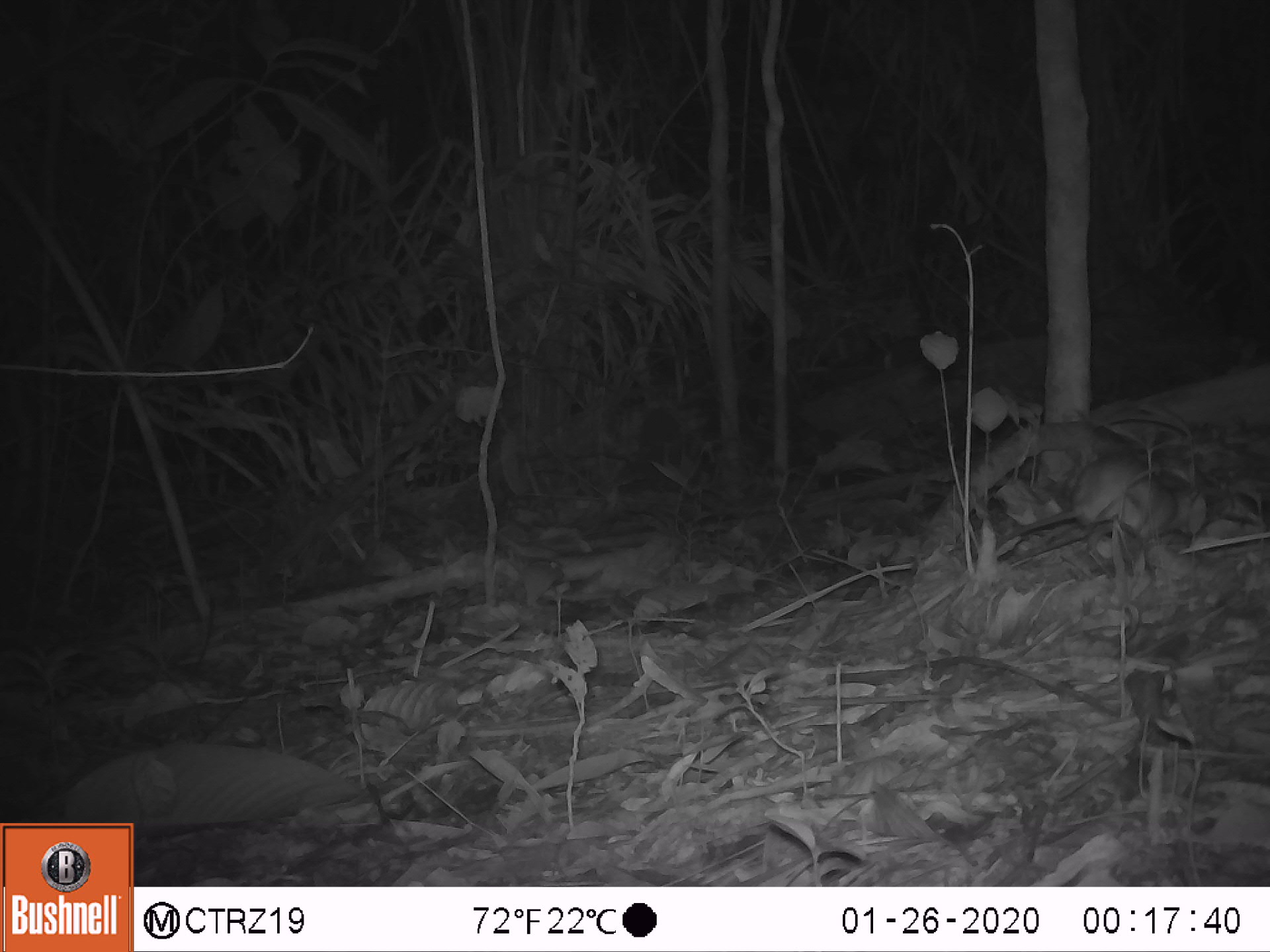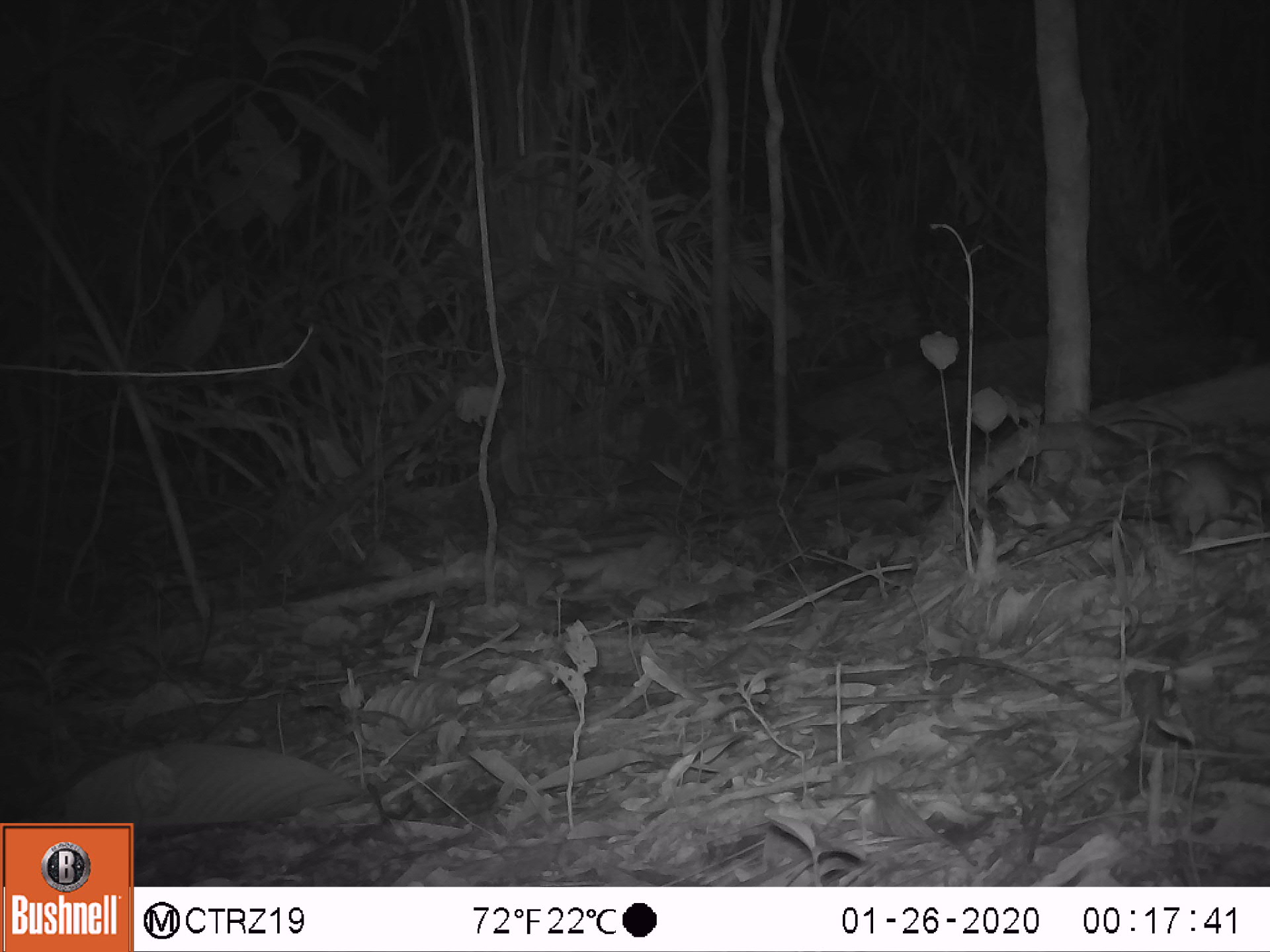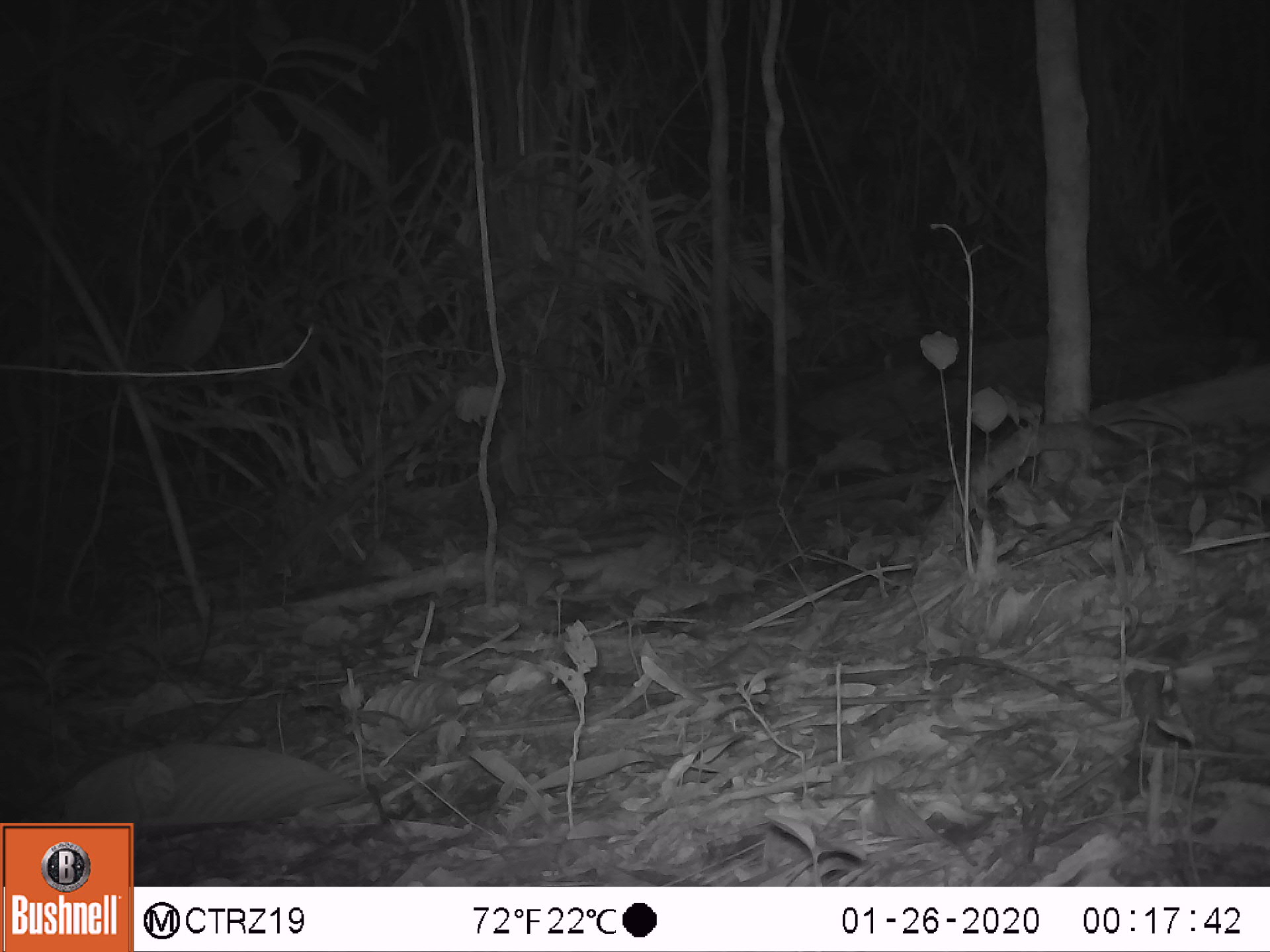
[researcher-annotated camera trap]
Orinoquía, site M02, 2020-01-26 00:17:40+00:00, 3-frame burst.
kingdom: Animalia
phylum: Chordata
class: Mammalia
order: Rodentia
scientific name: Rodentia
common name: rodent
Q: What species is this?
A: Rodent (Rodentia).